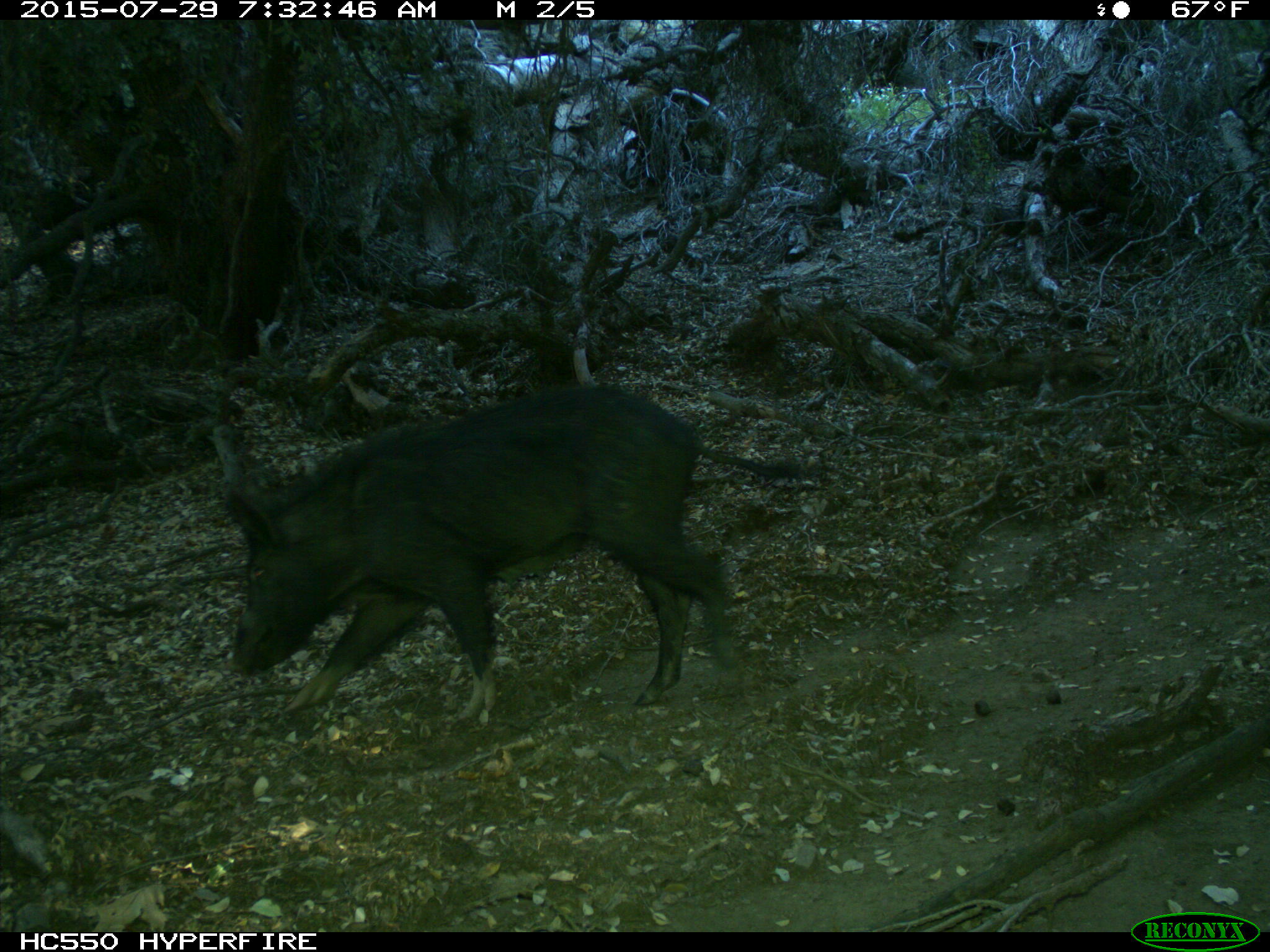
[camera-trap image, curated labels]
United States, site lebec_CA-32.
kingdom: Animalia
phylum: Chordata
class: Mammalia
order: Artiodactyla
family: Suidae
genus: Sus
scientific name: Sus scrofa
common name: wild boar